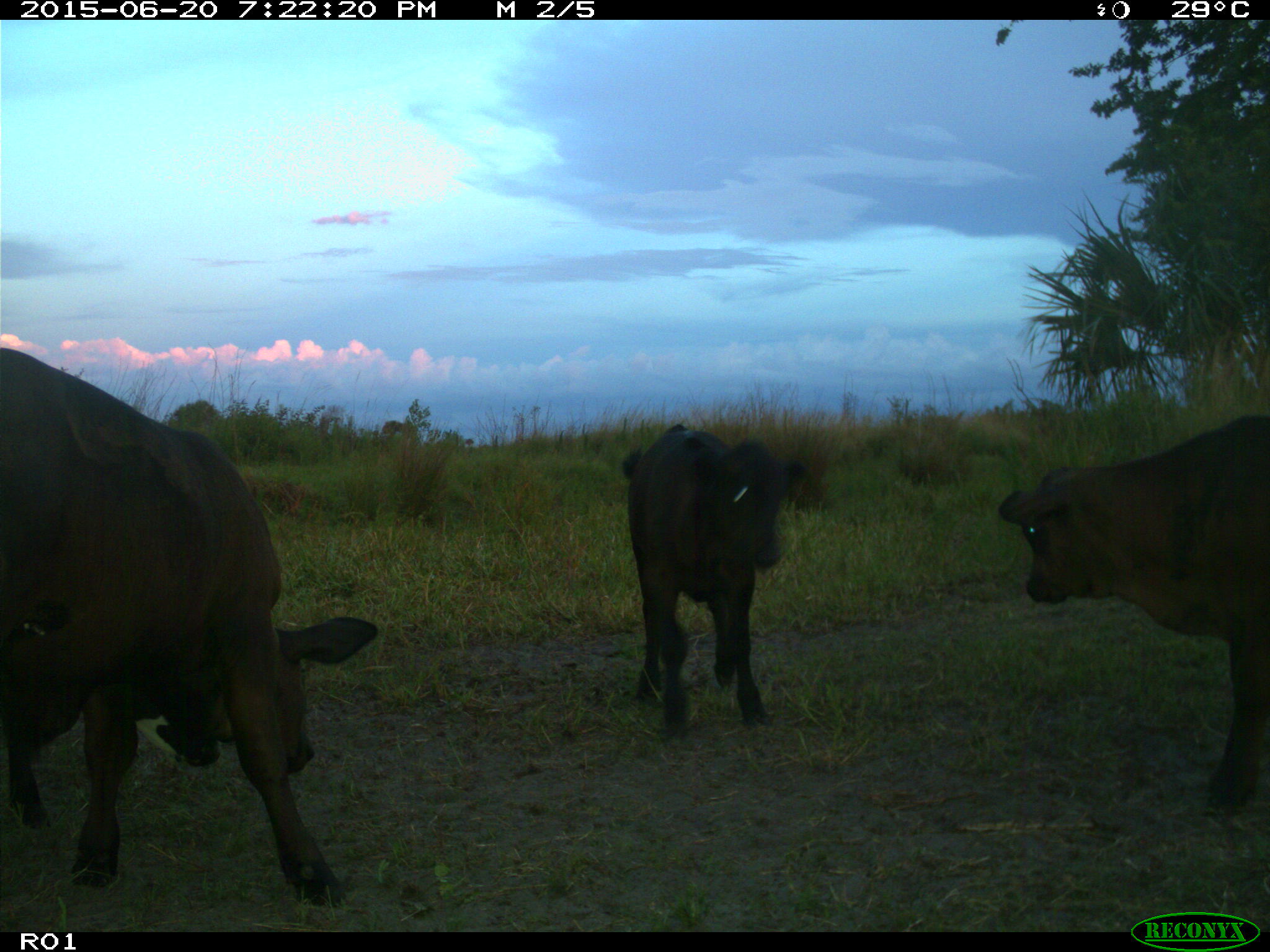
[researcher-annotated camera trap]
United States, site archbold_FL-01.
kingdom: Animalia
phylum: Chordata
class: Mammalia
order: Artiodactyla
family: Bovidae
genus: Bos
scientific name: Bos taurus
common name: domestic cow